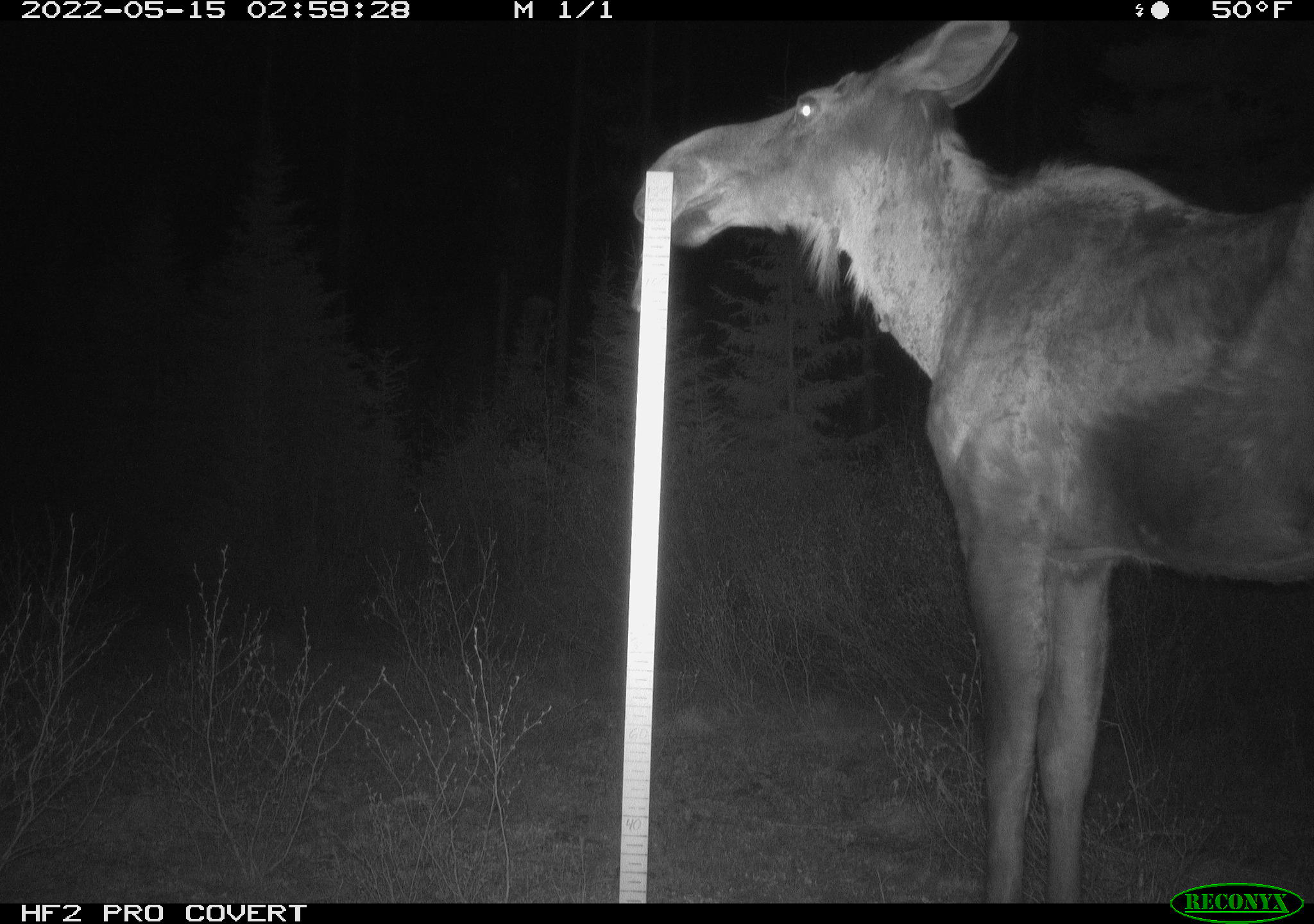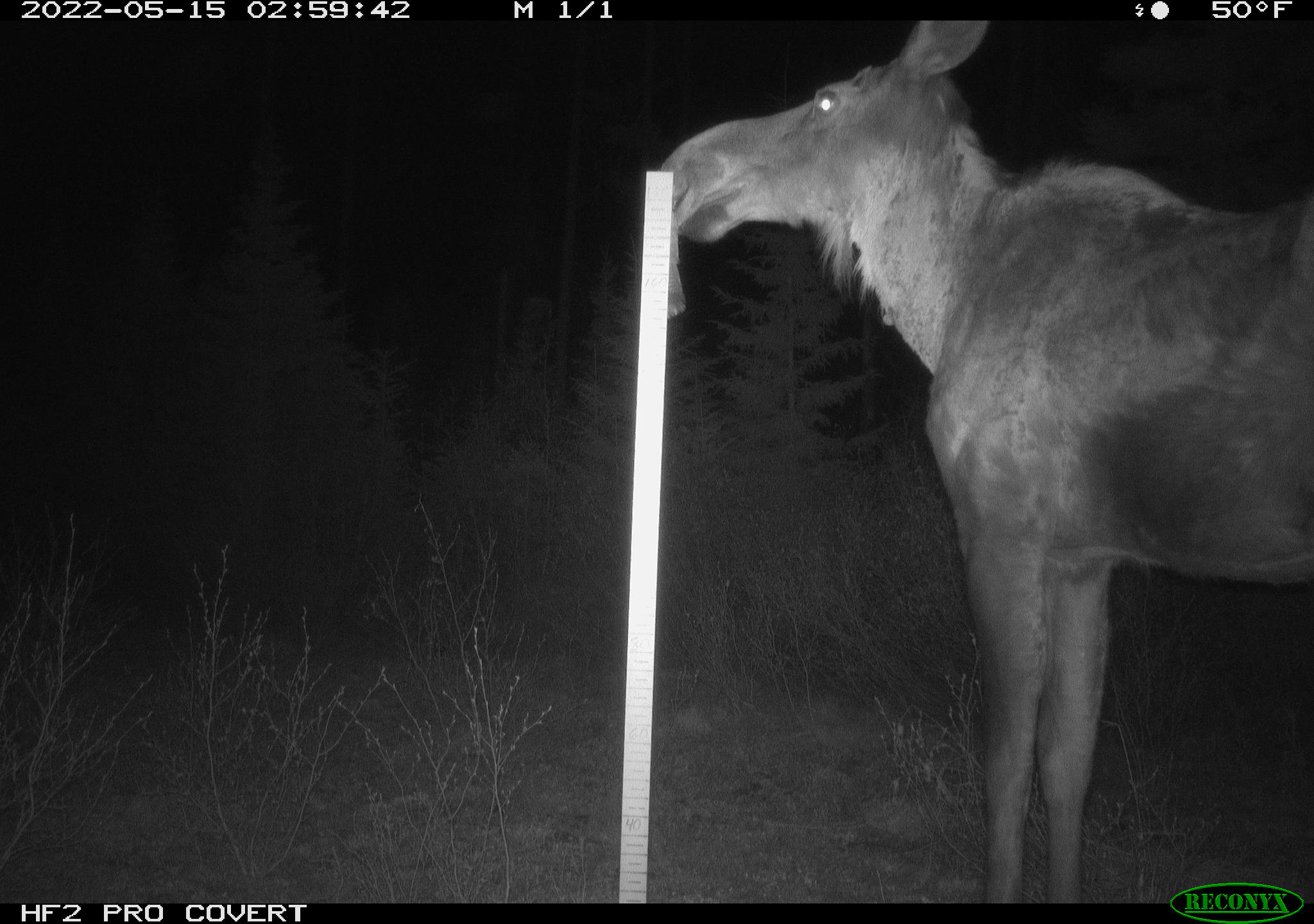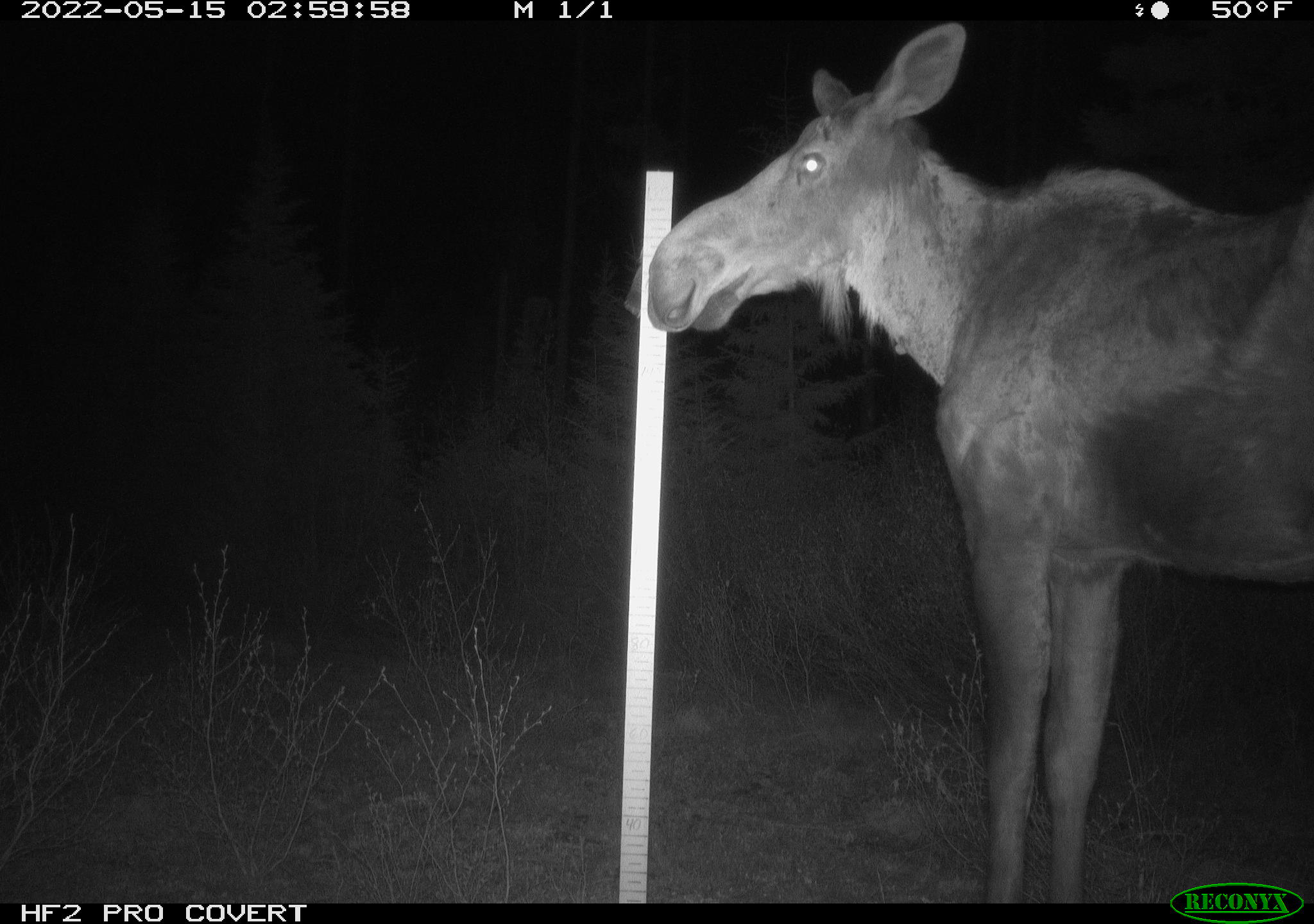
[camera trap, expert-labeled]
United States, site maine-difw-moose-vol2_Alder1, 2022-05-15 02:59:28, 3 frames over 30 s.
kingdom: Animalia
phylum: Chordata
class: Mammalia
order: Artiodactyla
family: Cervidae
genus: Alces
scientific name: Alces alces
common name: moose